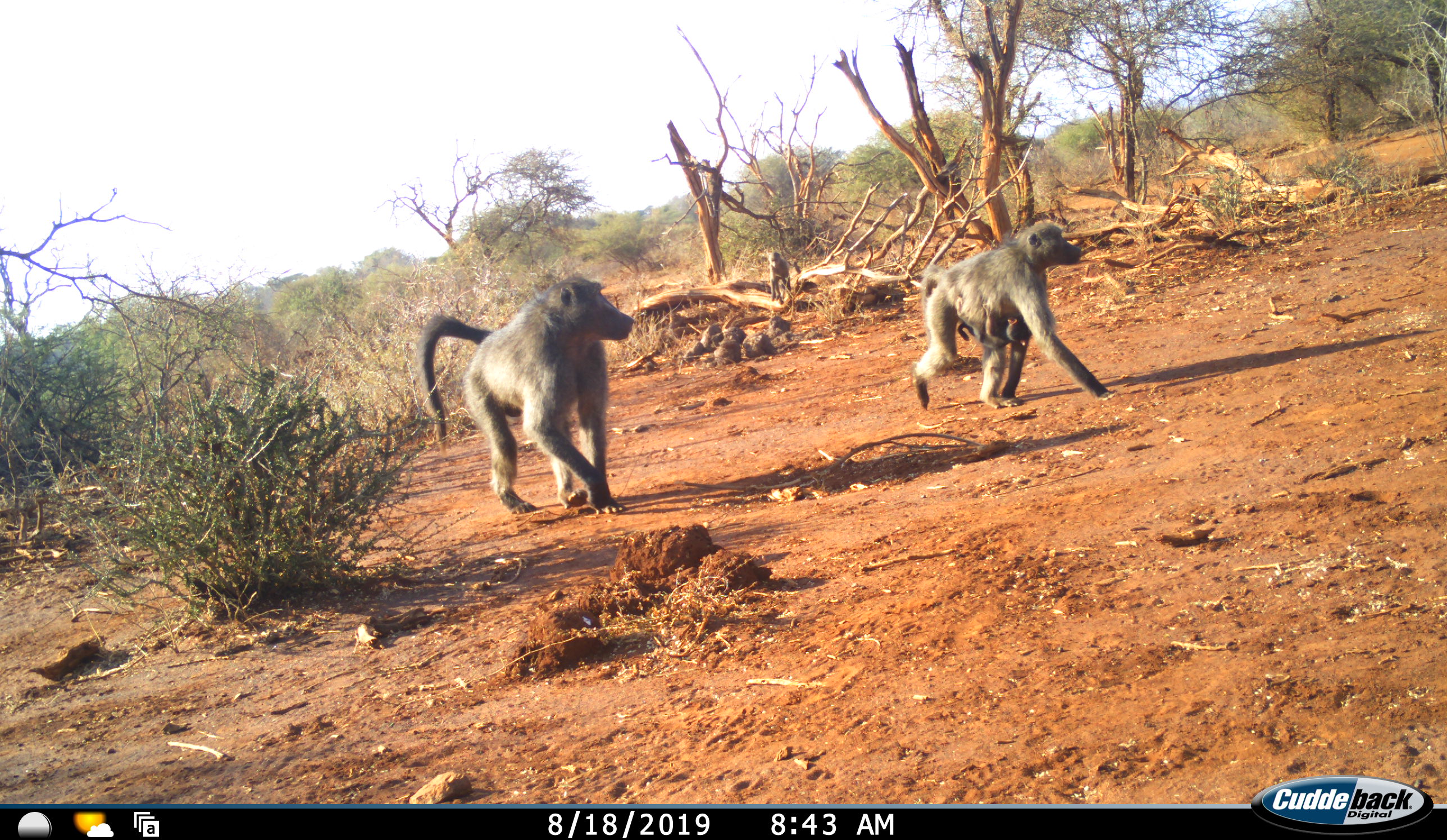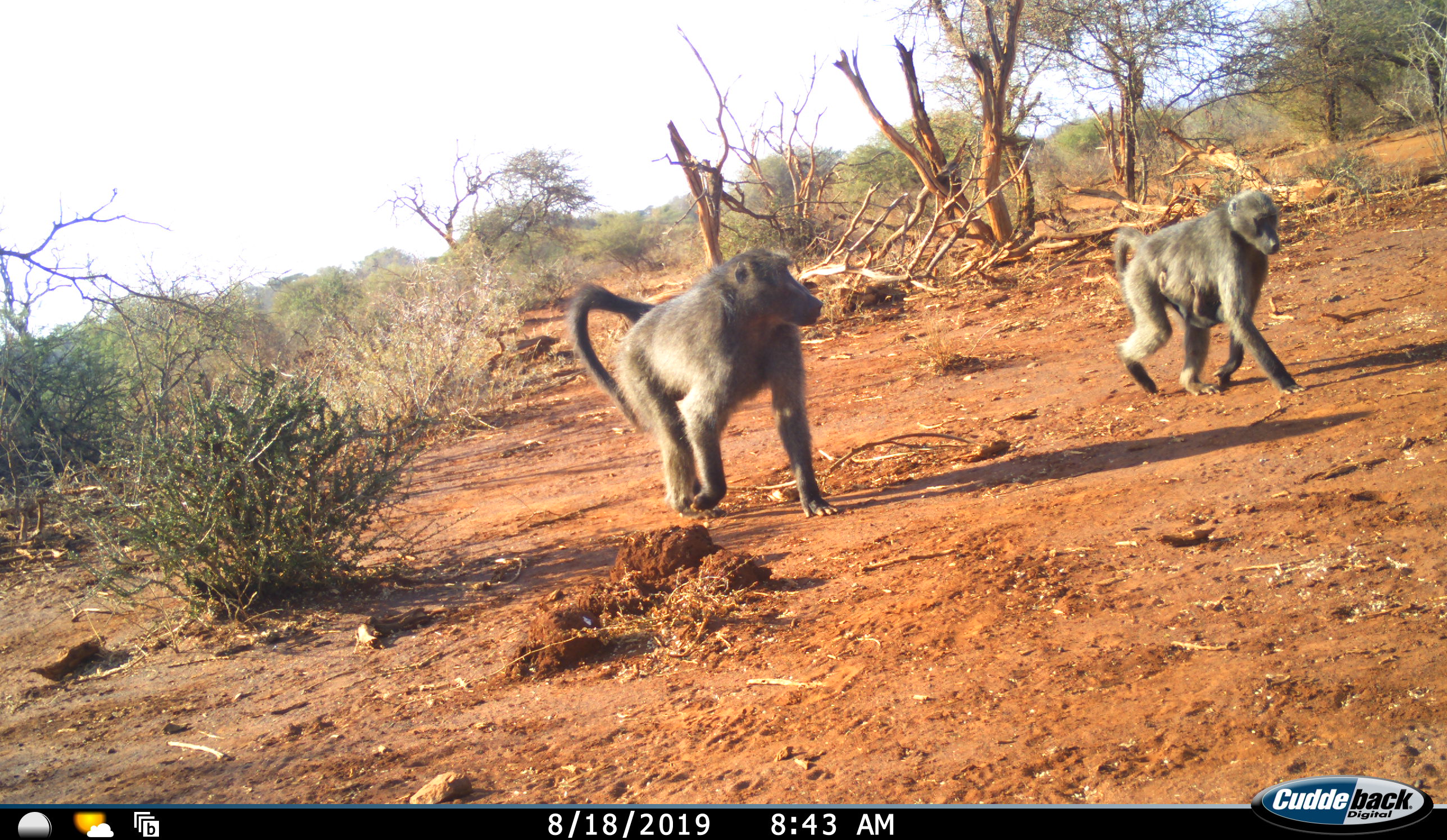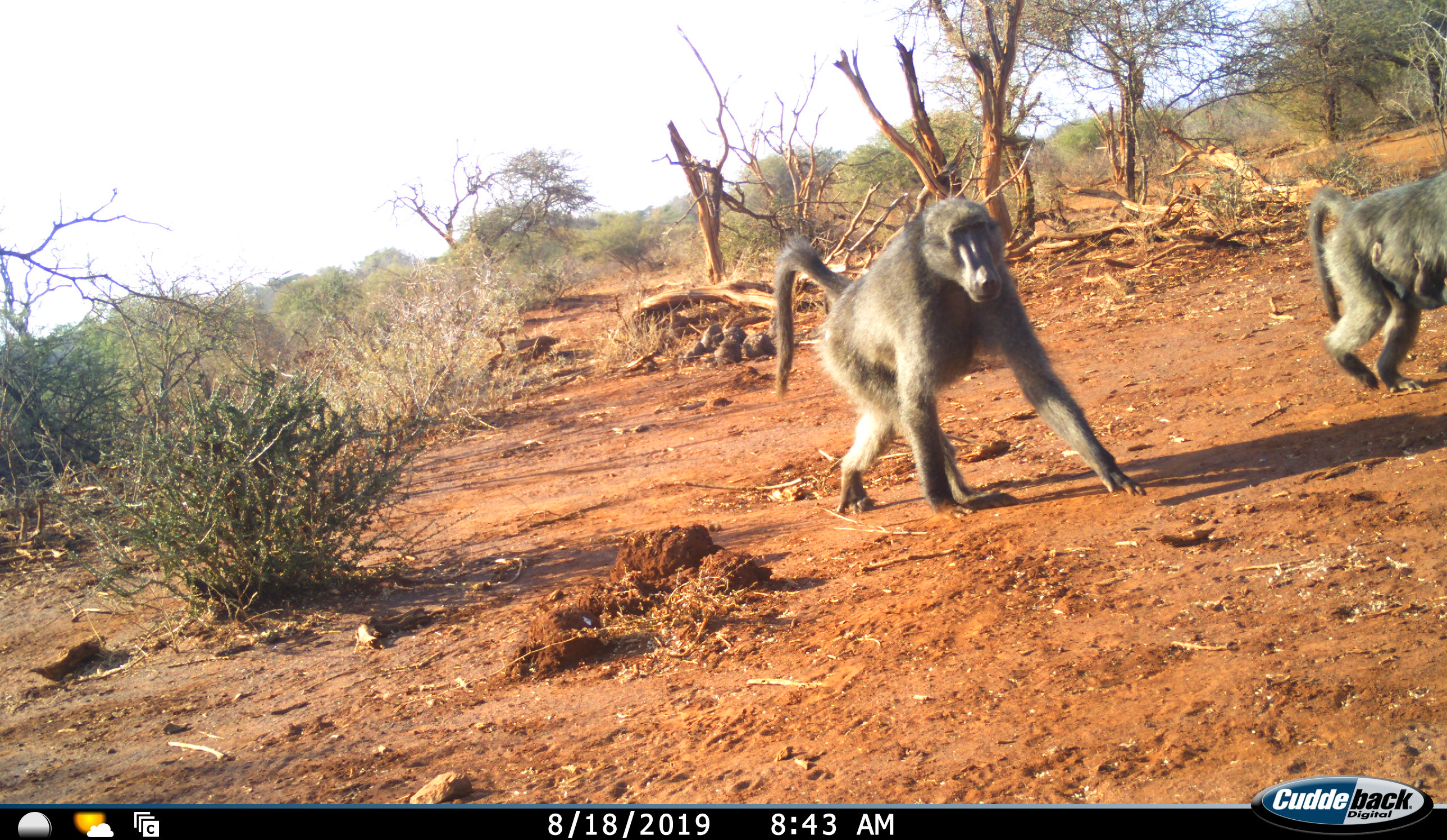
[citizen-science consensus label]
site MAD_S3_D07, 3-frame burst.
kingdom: Animalia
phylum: Chordata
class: Mammalia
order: Primates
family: Cercopithecidae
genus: Papio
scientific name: Papio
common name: baboon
Baboon (Papio), count 3. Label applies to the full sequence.